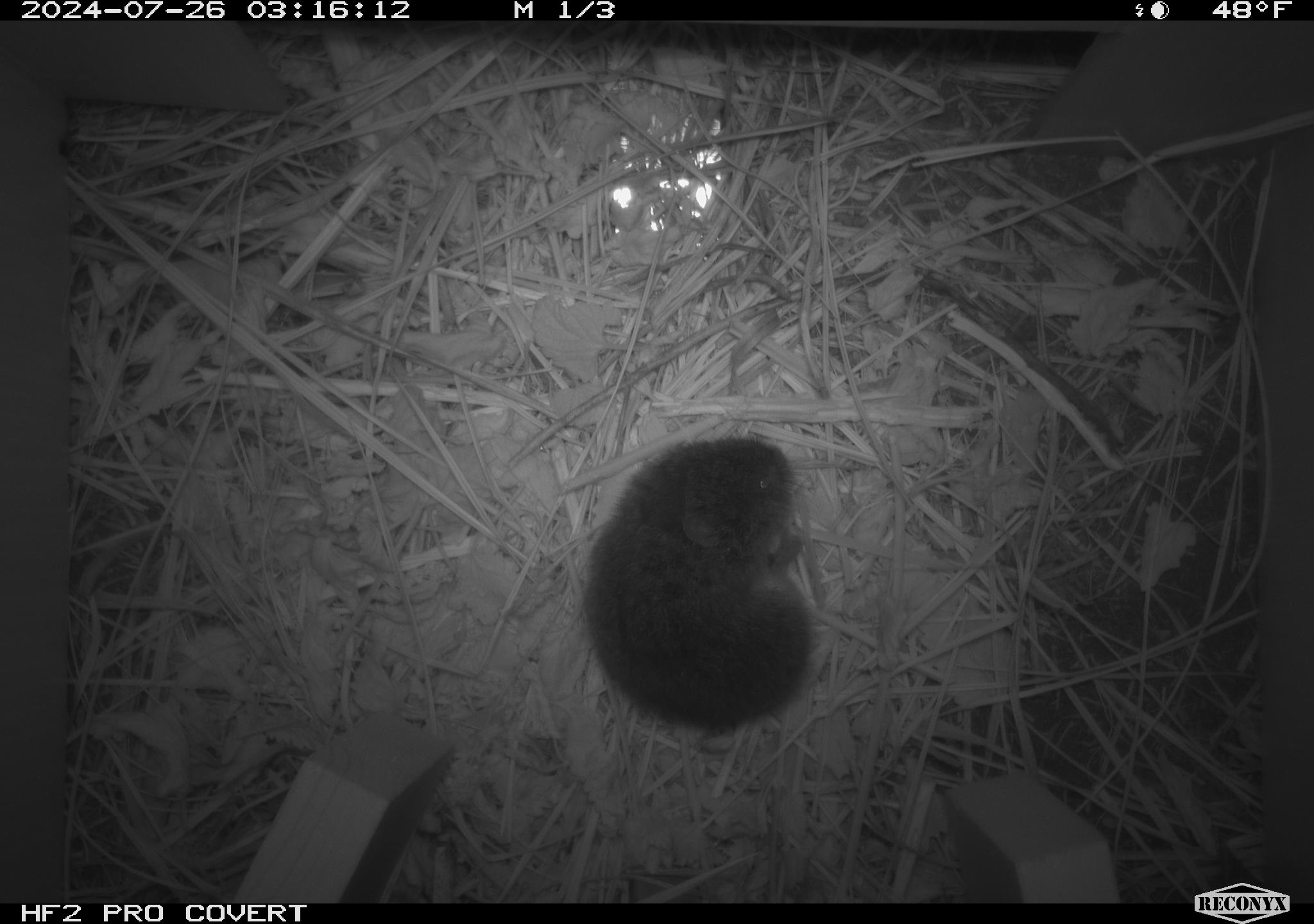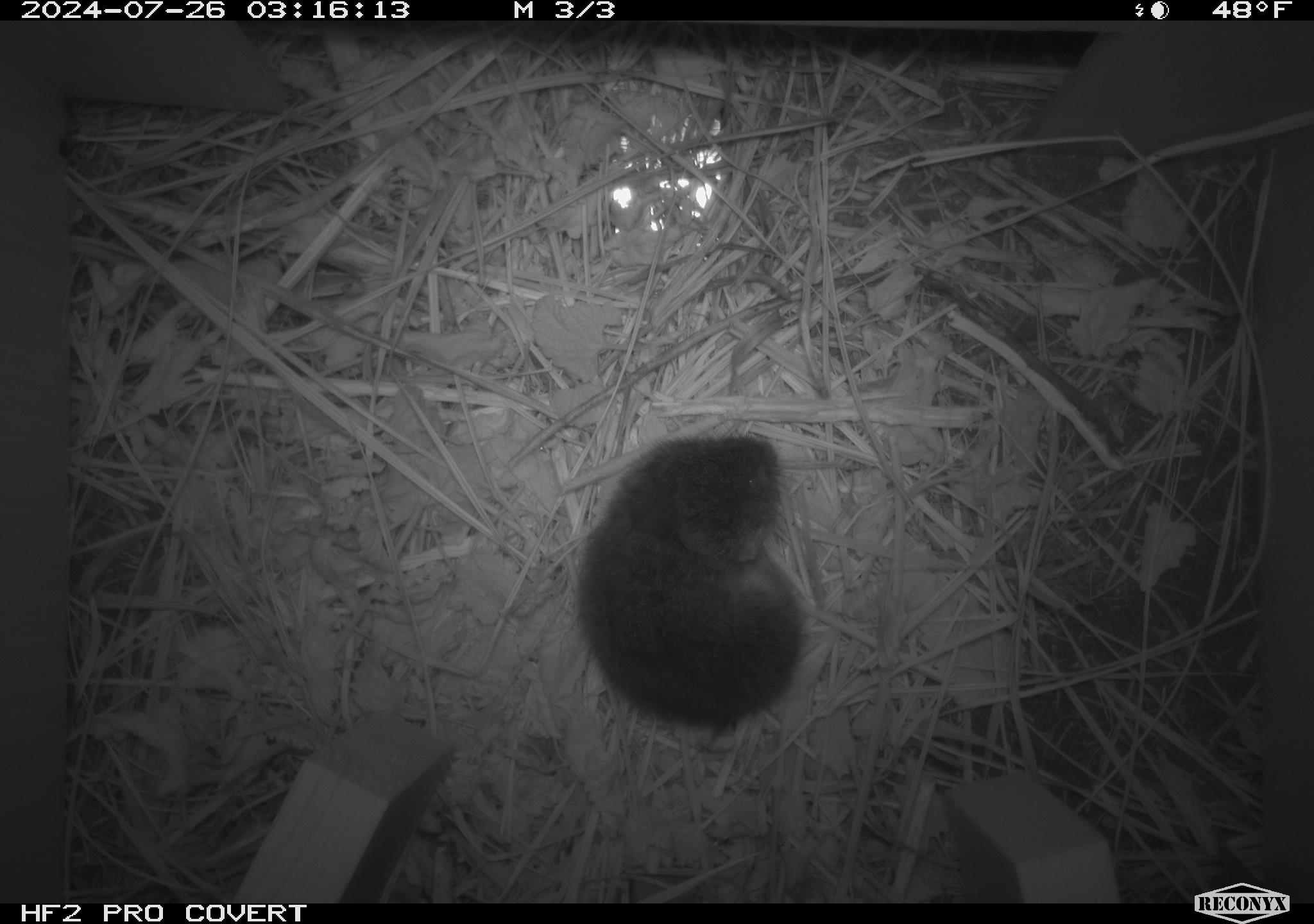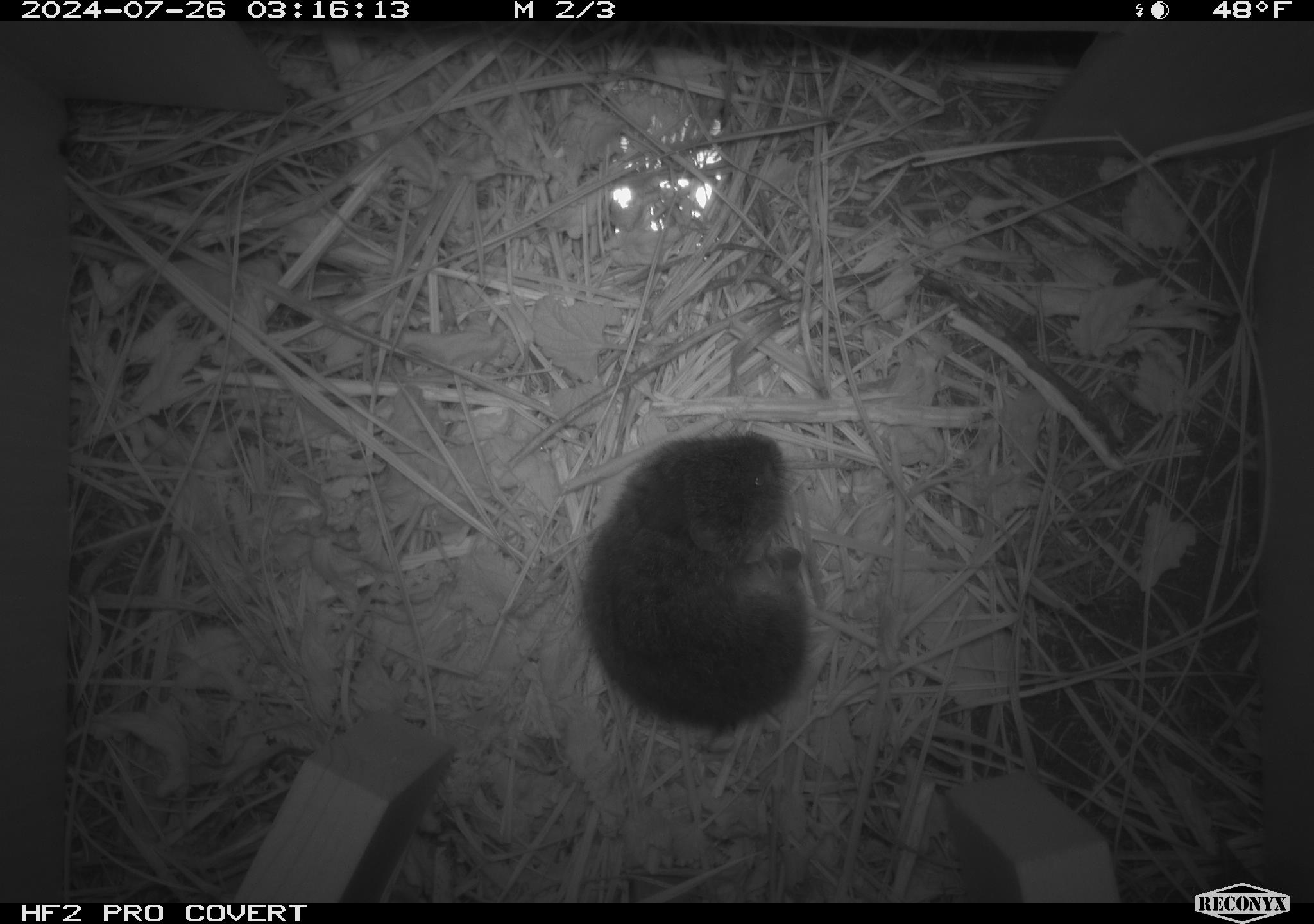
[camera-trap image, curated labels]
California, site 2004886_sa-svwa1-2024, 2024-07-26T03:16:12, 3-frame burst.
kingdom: Animalia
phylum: Chordata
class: Mammalia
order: Rodentia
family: Cricetidae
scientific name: Arvicolinae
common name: voles, lemmings, and muskrats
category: arvicolinae subfamily